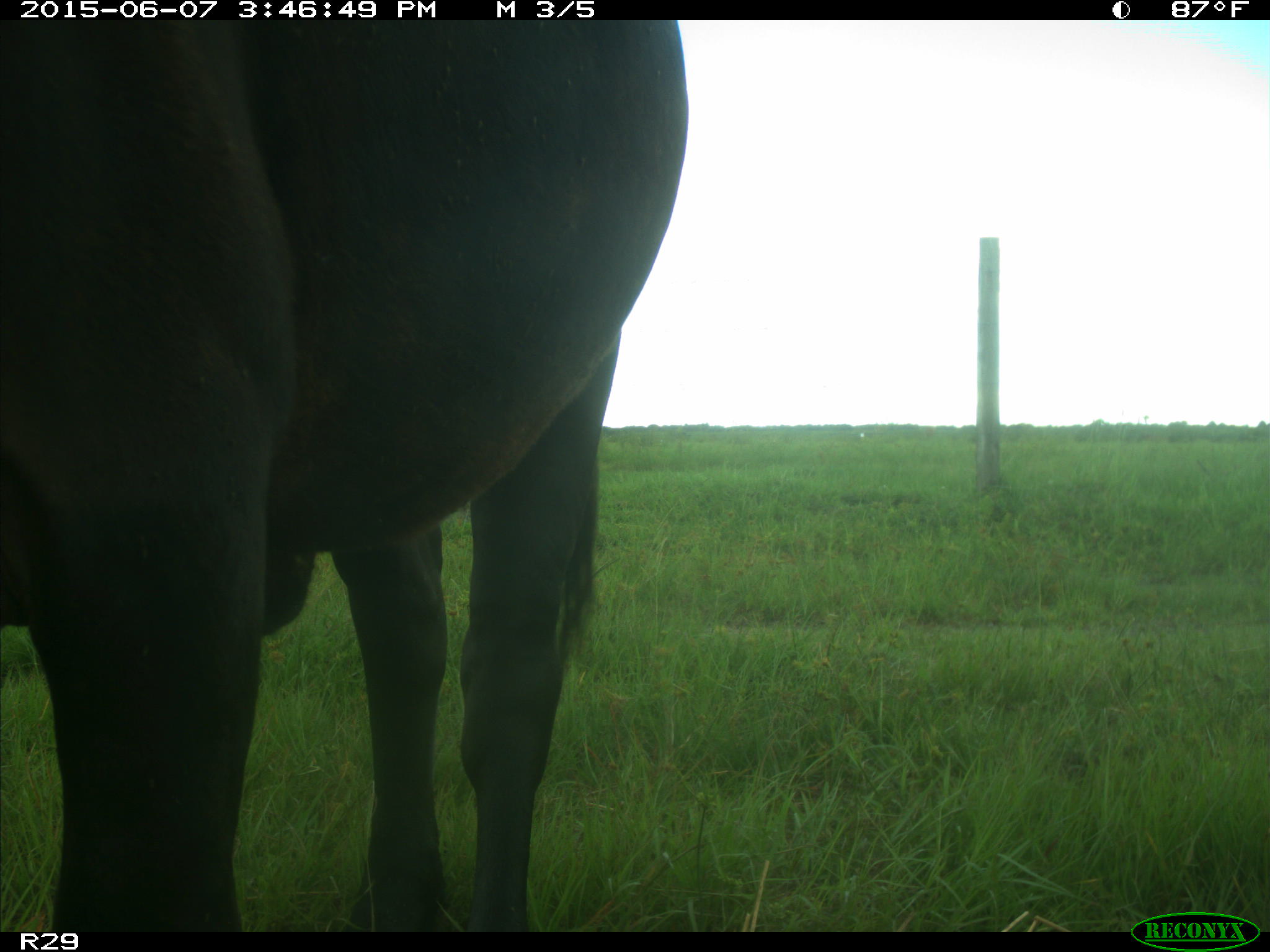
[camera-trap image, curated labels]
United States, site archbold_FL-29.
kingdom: Animalia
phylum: Chordata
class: Mammalia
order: Artiodactyla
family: Bovidae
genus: Bos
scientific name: Bos taurus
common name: domestic cow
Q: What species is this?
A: Bos taurus (domestic cow).